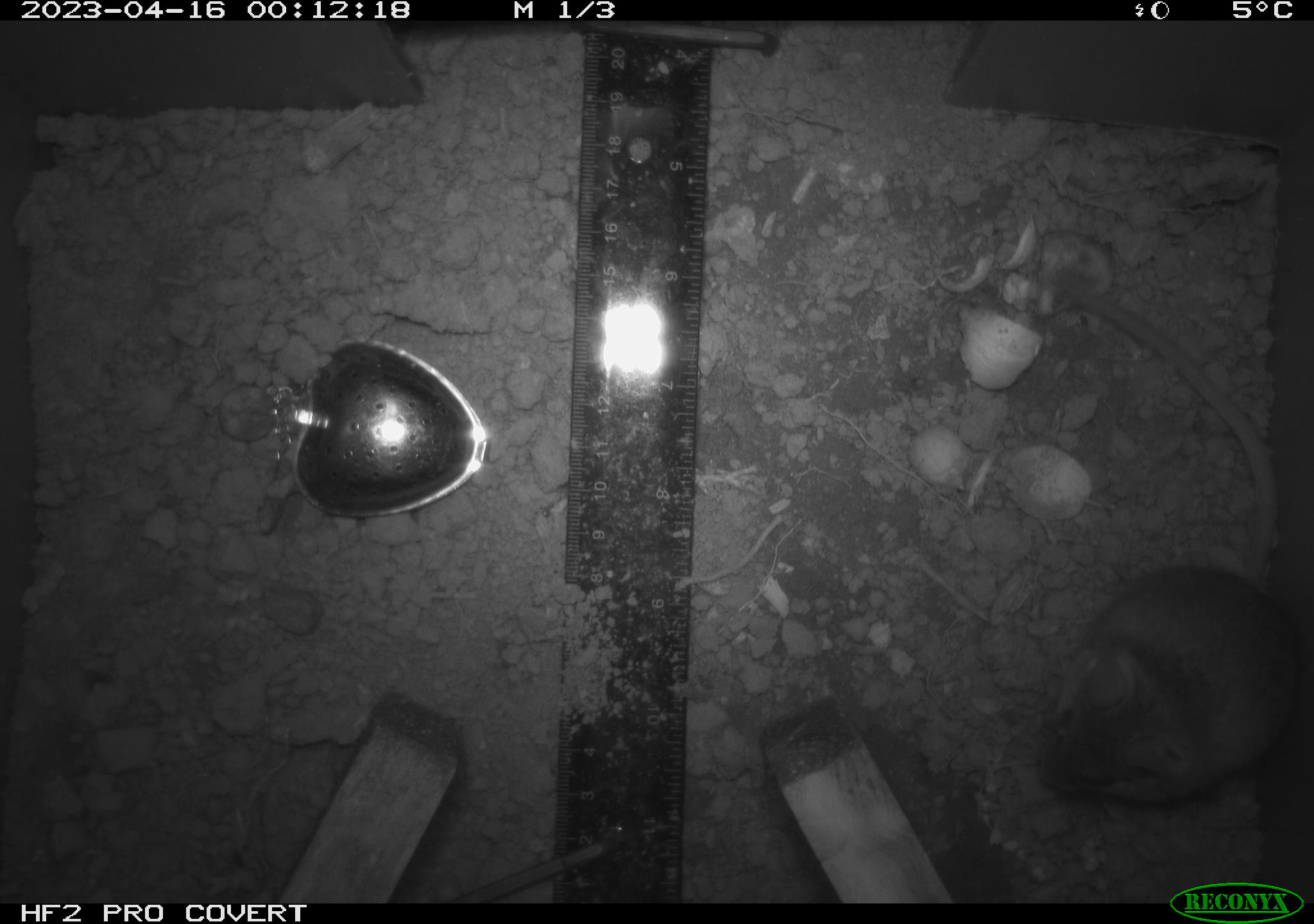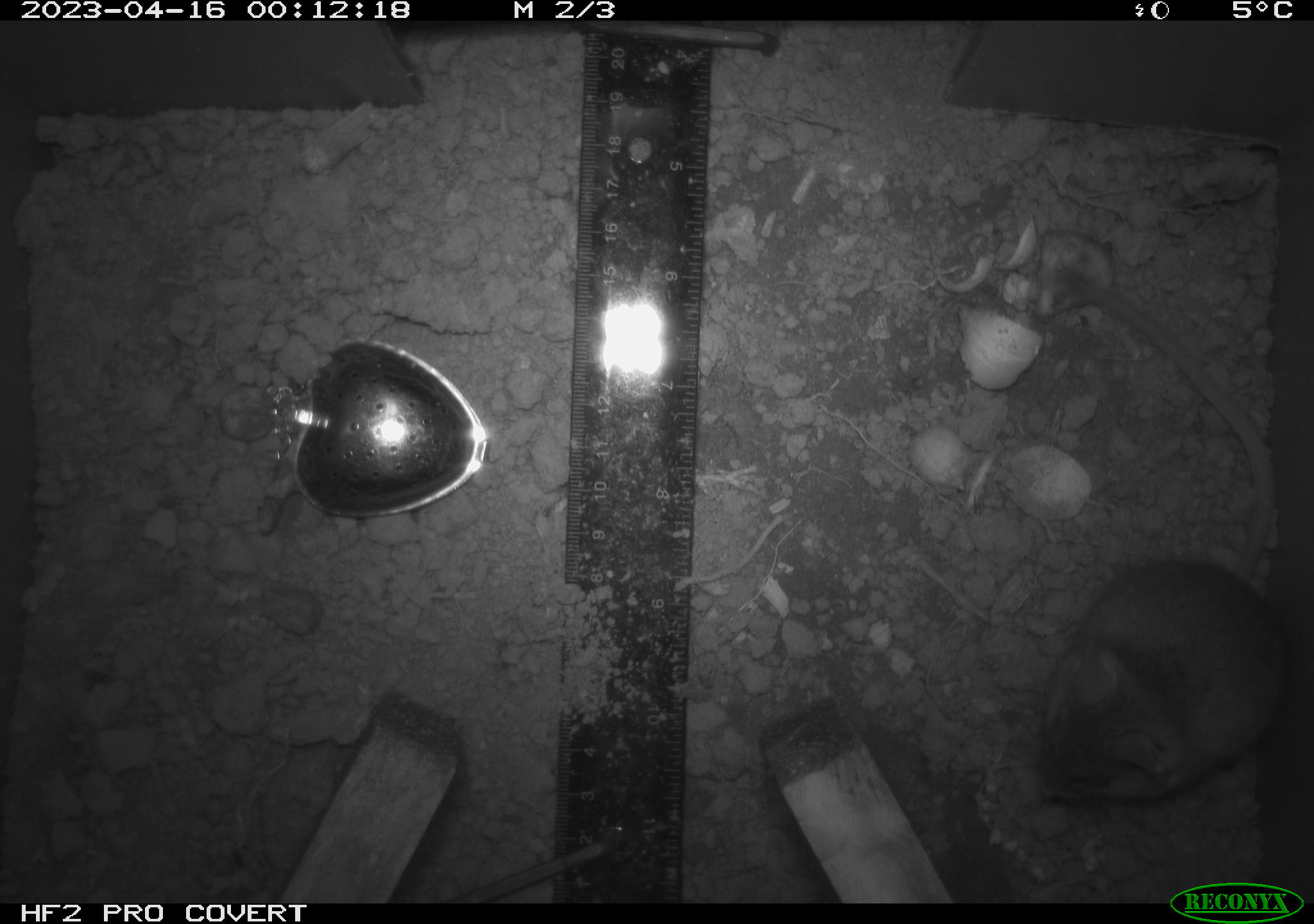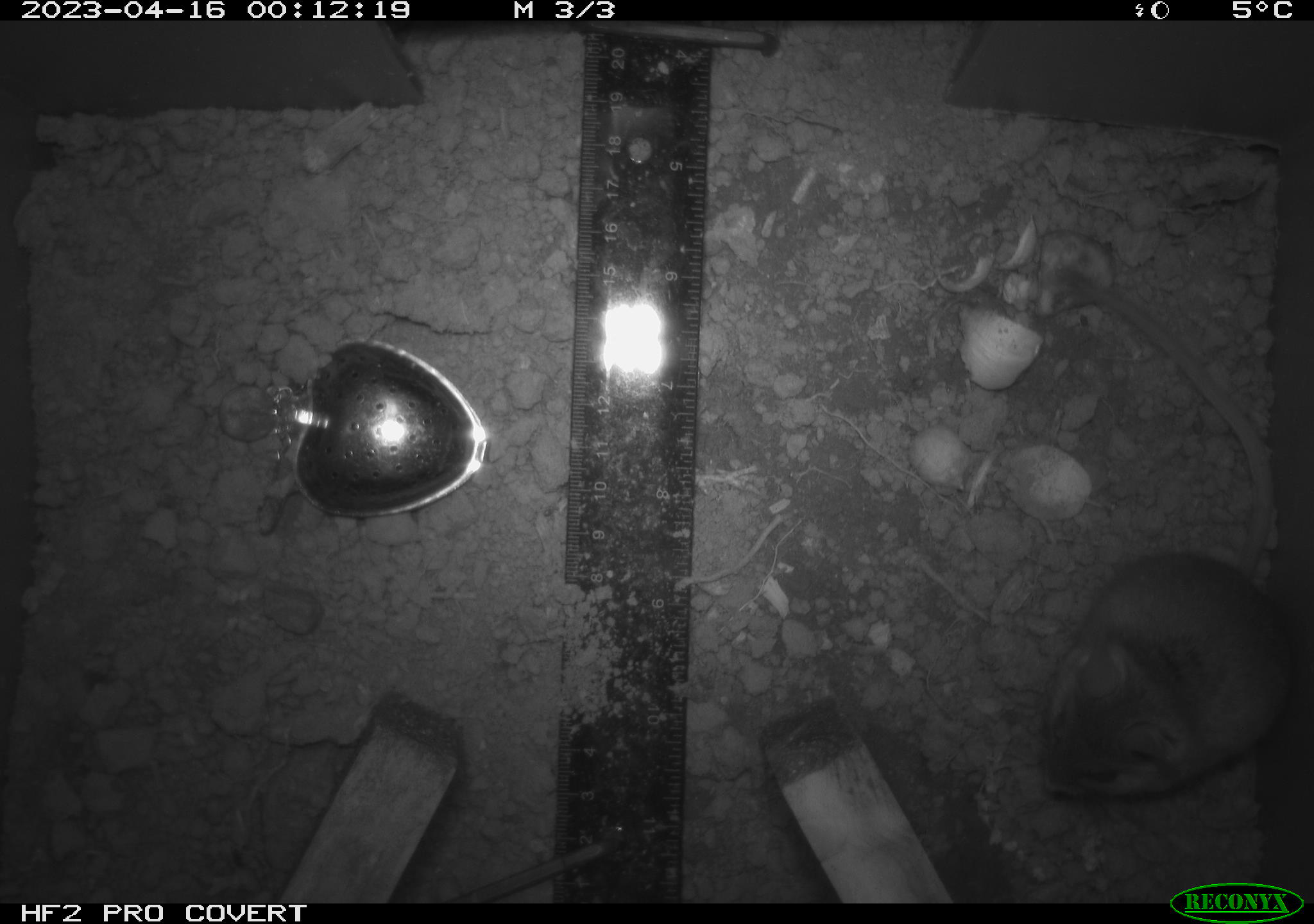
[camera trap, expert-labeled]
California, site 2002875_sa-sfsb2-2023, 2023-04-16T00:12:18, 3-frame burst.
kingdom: Animalia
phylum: Chordata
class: Mammalia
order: Rodentia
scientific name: Rodentia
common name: mouse species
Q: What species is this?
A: Mouse species (Rodentia).